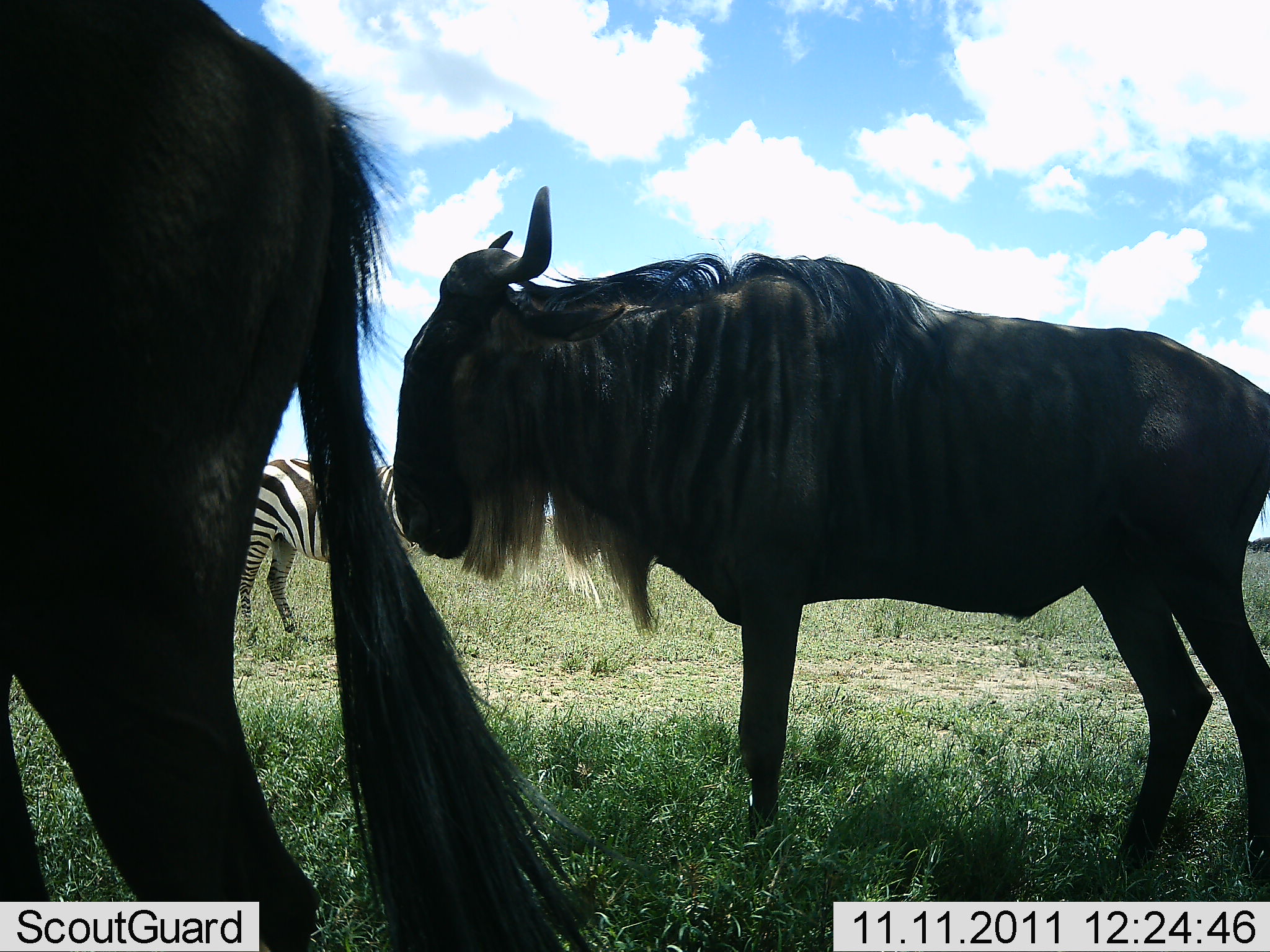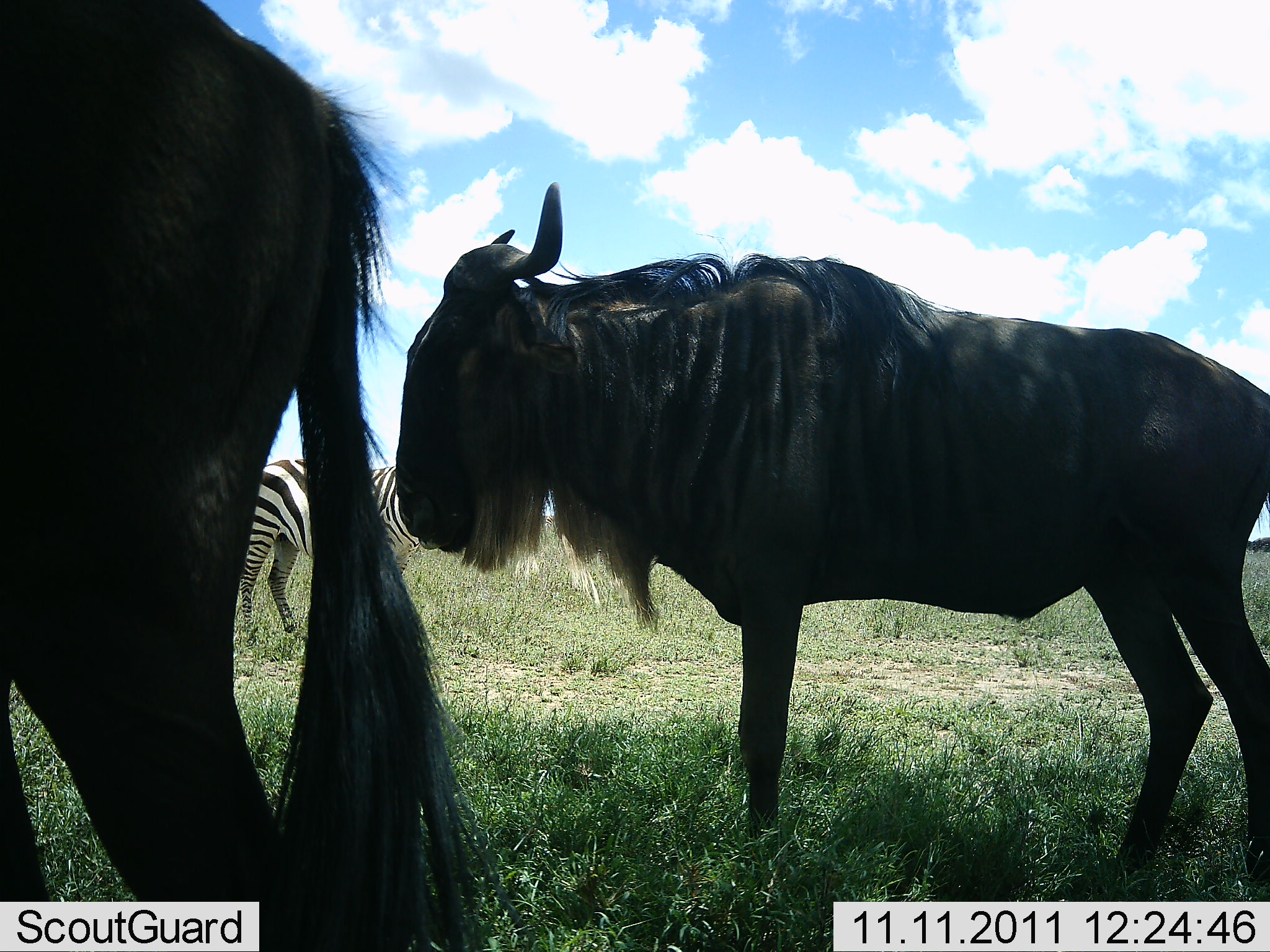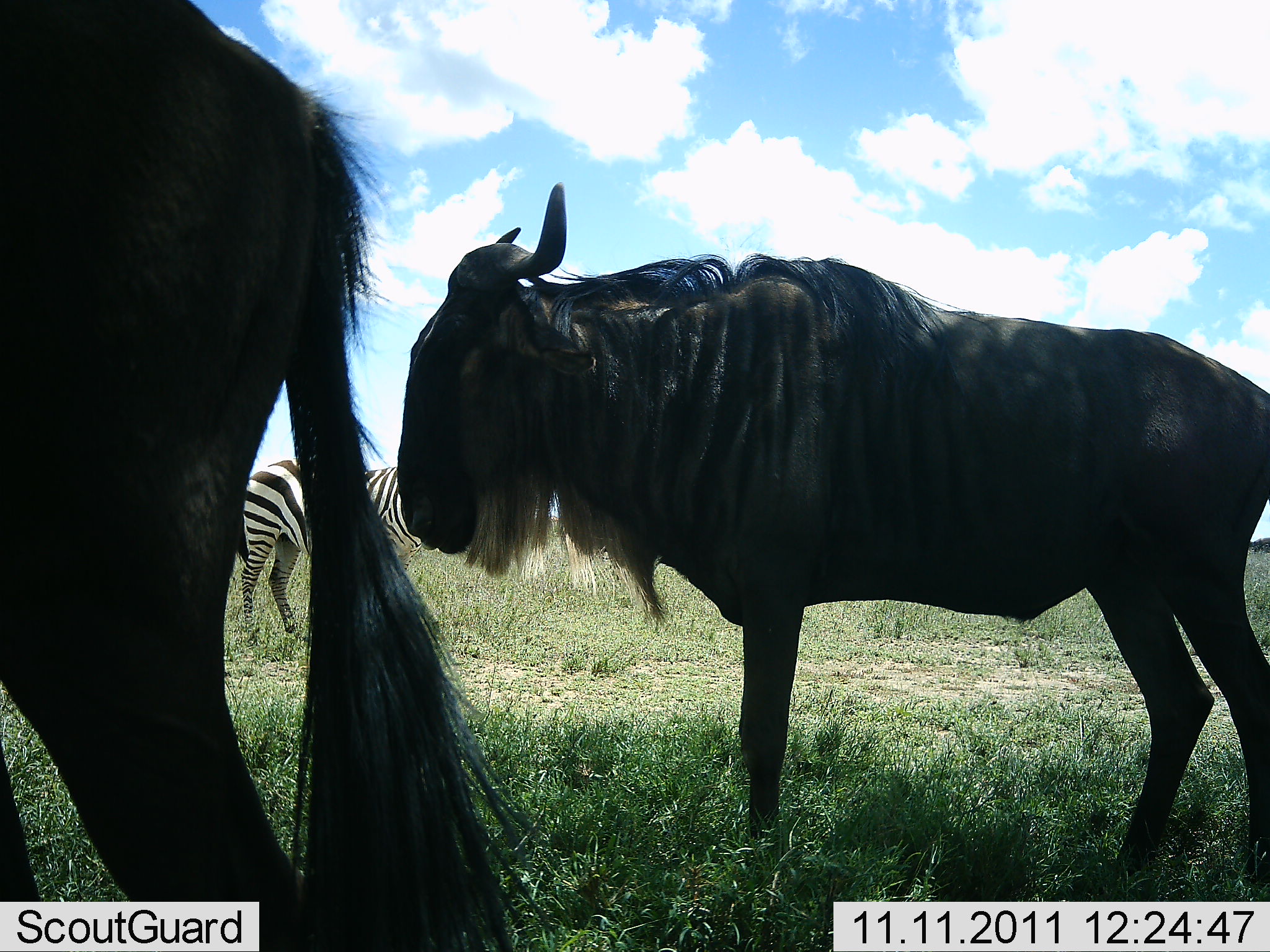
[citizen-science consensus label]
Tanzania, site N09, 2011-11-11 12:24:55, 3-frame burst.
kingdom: Animalia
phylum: Chordata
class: Mammalia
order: Artiodactyla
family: Bovidae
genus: Connochaetes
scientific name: Connochaetes taurinus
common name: blue wildebeest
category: wildebeest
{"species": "wildebeest (blue wildebeest) (Connochaetes taurinus)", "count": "2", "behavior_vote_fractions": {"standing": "93%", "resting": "7%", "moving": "0%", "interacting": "0%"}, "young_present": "7%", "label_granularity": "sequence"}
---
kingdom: Animalia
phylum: Chordata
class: Mammalia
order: Perissodactyla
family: Equidae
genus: Equus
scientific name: Equus quagga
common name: plains zebra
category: zebra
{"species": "zebra (plains zebra) (Equus quagga)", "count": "1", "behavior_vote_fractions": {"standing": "100%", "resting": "0%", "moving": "0%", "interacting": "0%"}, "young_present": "0%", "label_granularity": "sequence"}